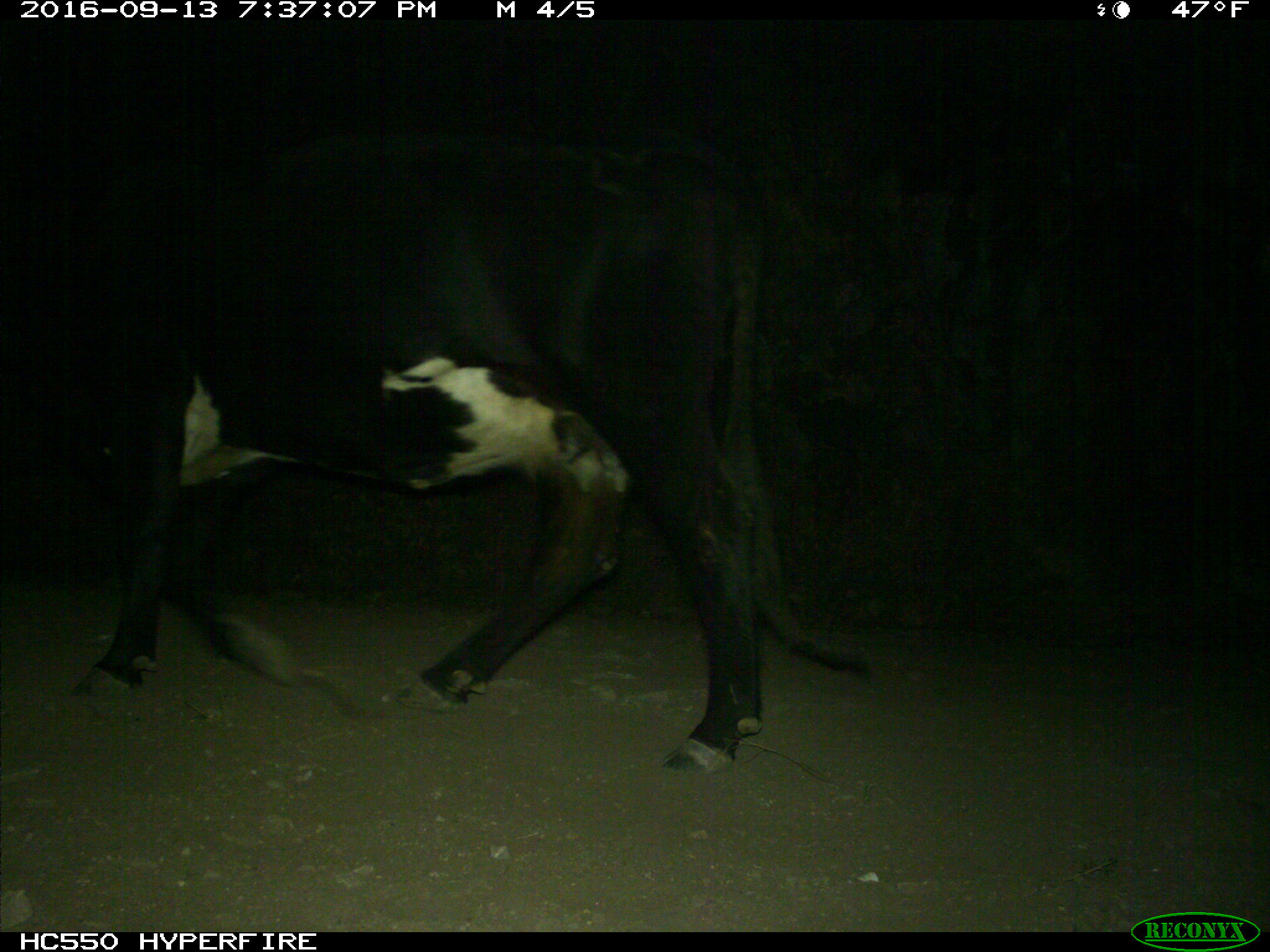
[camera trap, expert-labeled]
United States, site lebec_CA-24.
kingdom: Animalia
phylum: Chordata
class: Mammalia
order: Artiodactyla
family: Bovidae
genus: Bos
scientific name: Bos taurus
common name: domestic cow